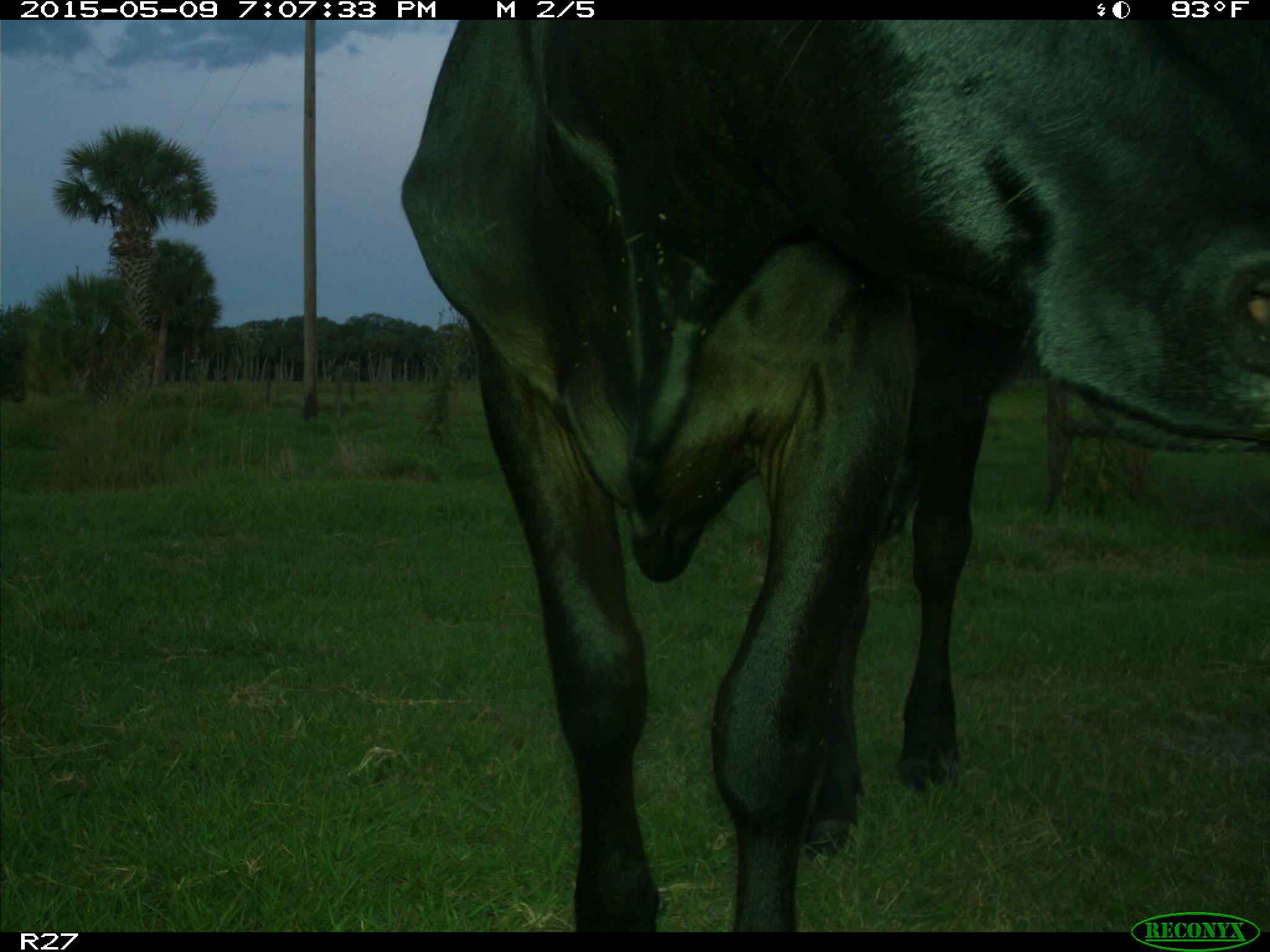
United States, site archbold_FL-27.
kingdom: Animalia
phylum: Chordata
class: Mammalia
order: Artiodactyla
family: Bovidae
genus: Bos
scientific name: Bos taurus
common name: domestic cow